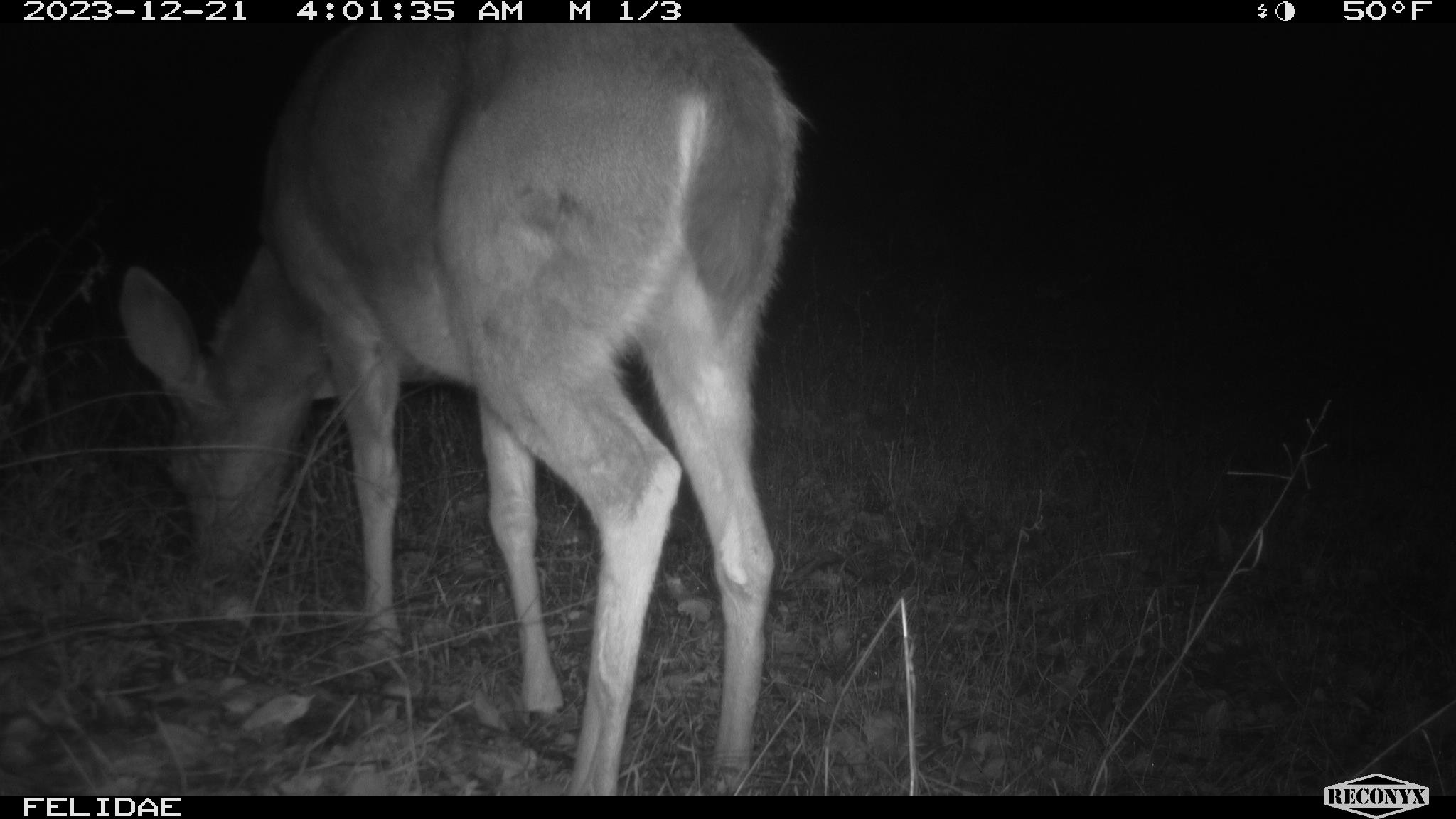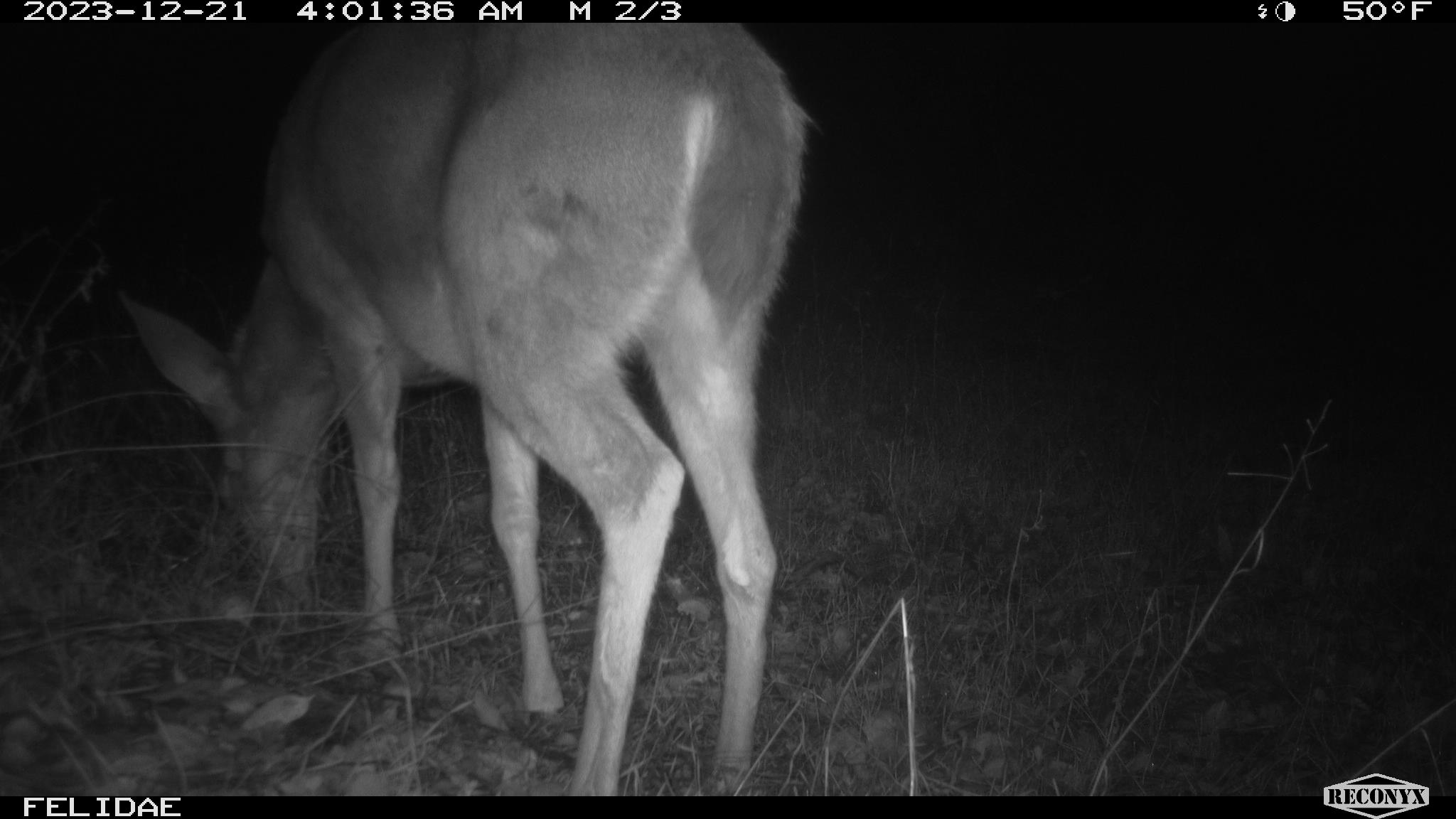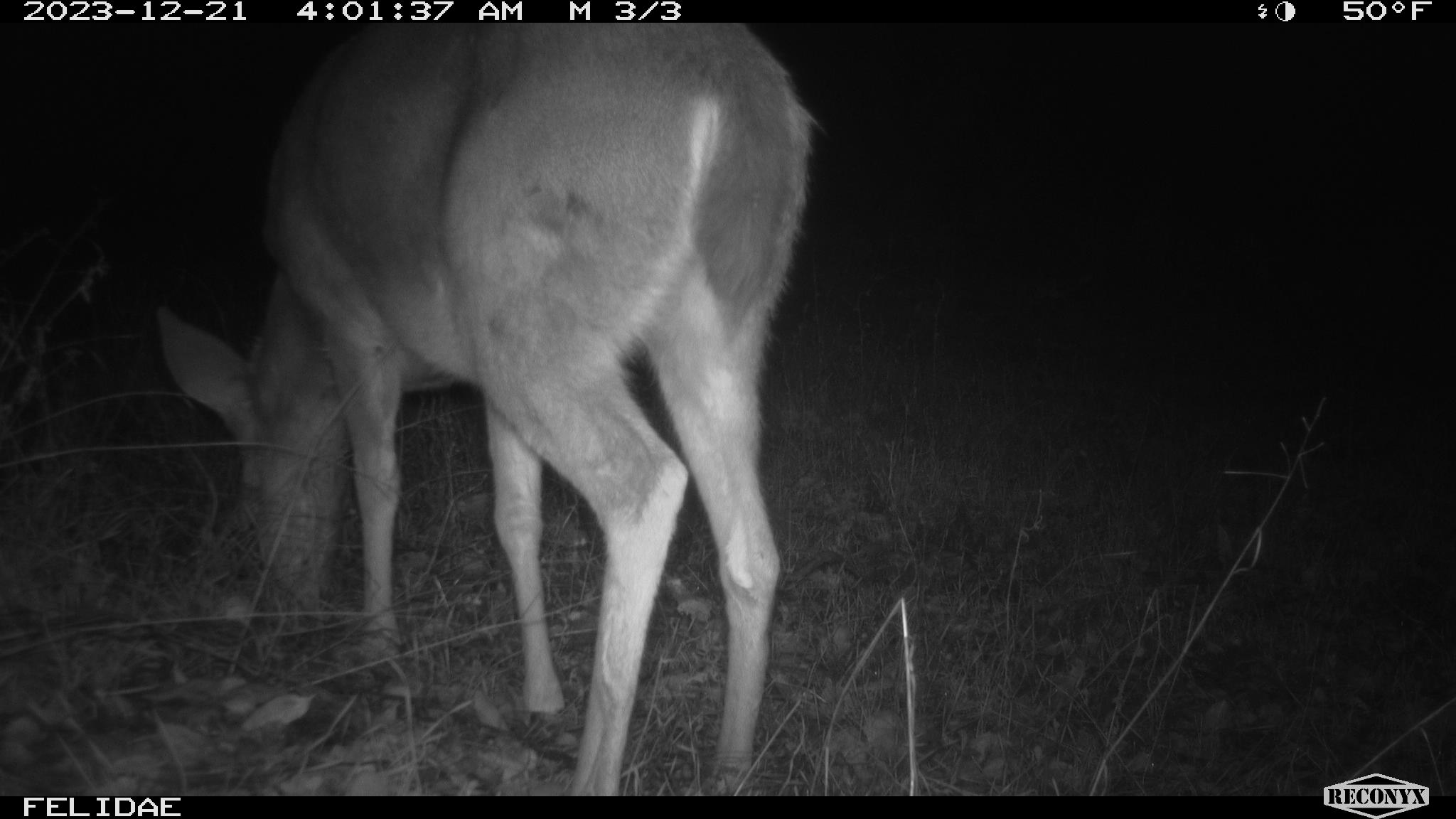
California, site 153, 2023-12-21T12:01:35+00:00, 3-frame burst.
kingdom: Animalia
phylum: Chordata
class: Mammalia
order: Artiodactyla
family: Cervidae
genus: Odocoileus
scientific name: Odocoileus hemionus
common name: mule deer